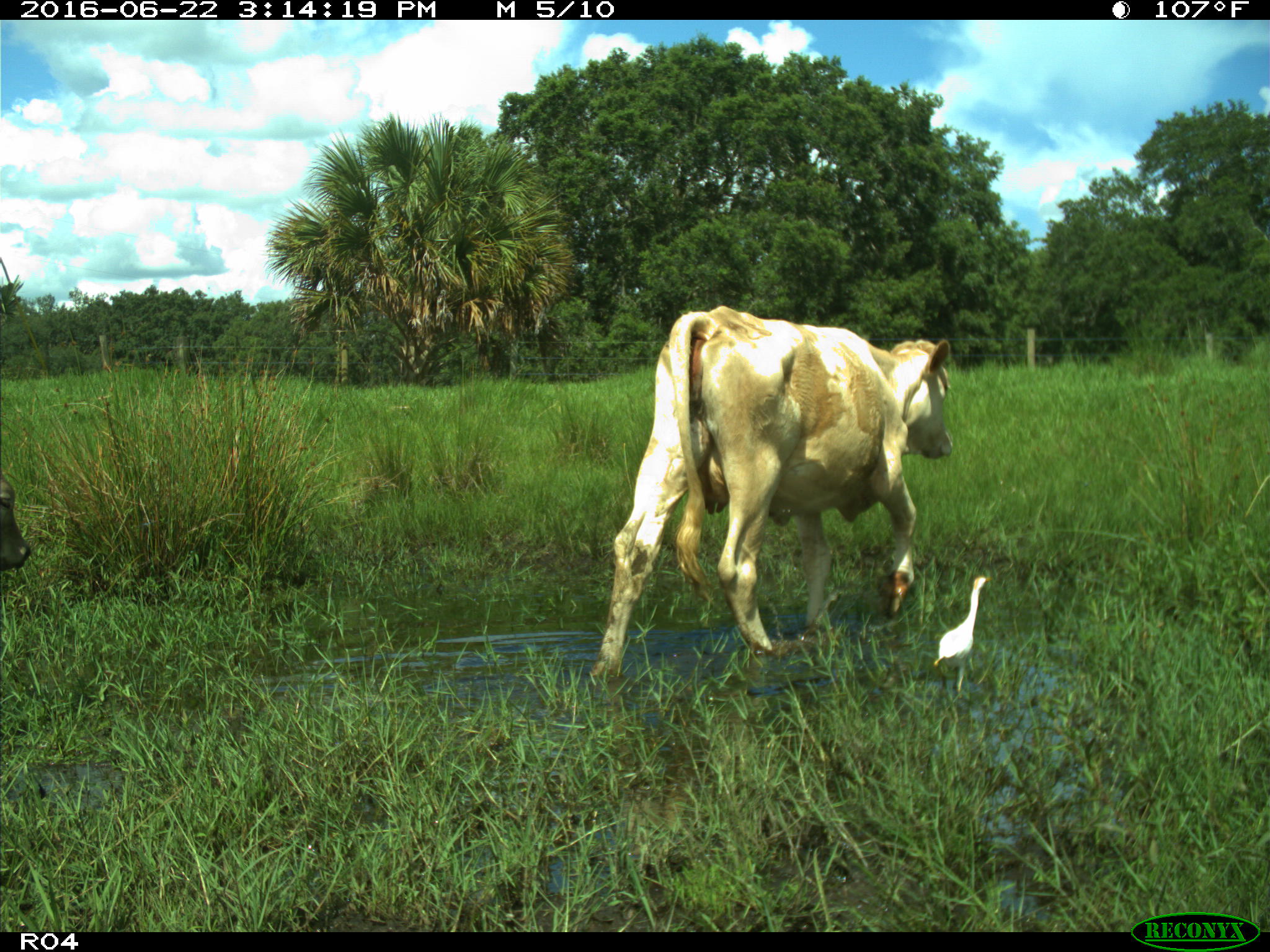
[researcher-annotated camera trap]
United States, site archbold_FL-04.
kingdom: Animalia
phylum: Chordata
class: Mammalia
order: Artiodactyla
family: Bovidae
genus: Bos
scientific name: Bos taurus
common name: domestic cow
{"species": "Bos taurus (domestic cow)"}